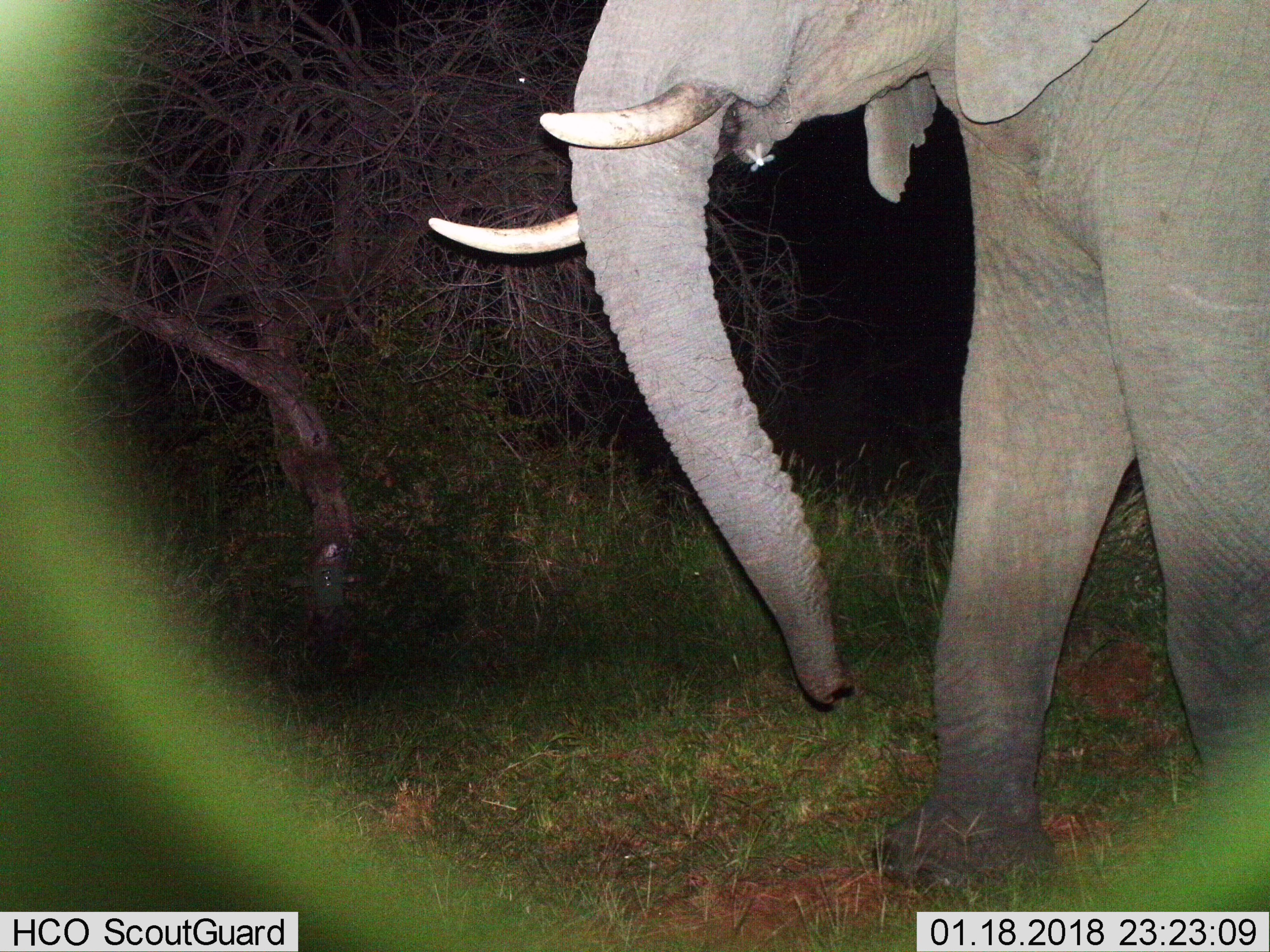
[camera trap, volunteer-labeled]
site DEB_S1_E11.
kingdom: Animalia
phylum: Chordata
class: Mammalia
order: Proboscidea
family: Elephantidae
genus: Loxodonta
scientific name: Loxodonta africana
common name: african bush elephant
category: elephant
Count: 1.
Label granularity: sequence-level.